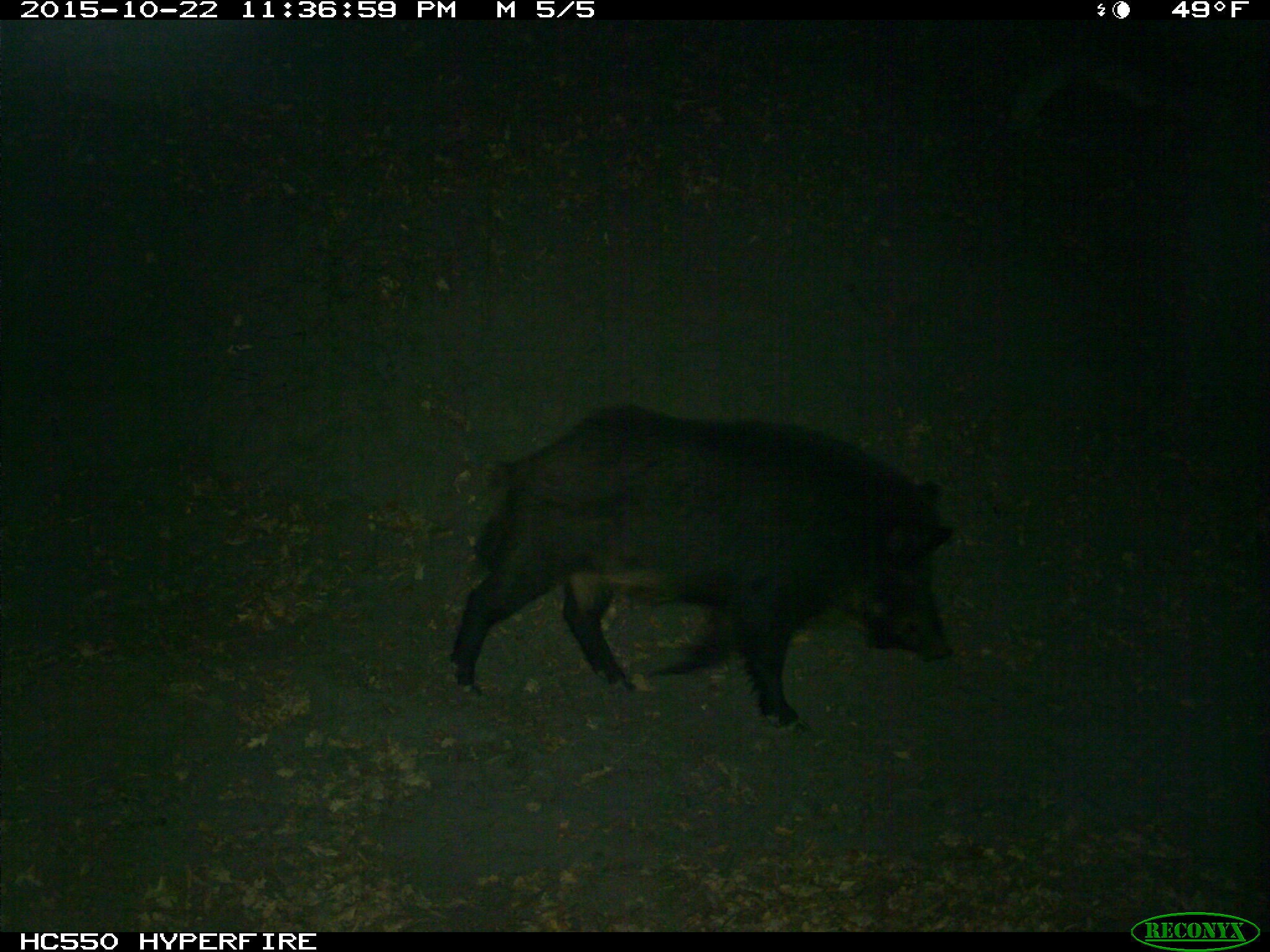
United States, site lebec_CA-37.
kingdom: Animalia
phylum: Chordata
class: Mammalia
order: Artiodactyla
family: Suidae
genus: Sus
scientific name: Sus scrofa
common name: wild boar